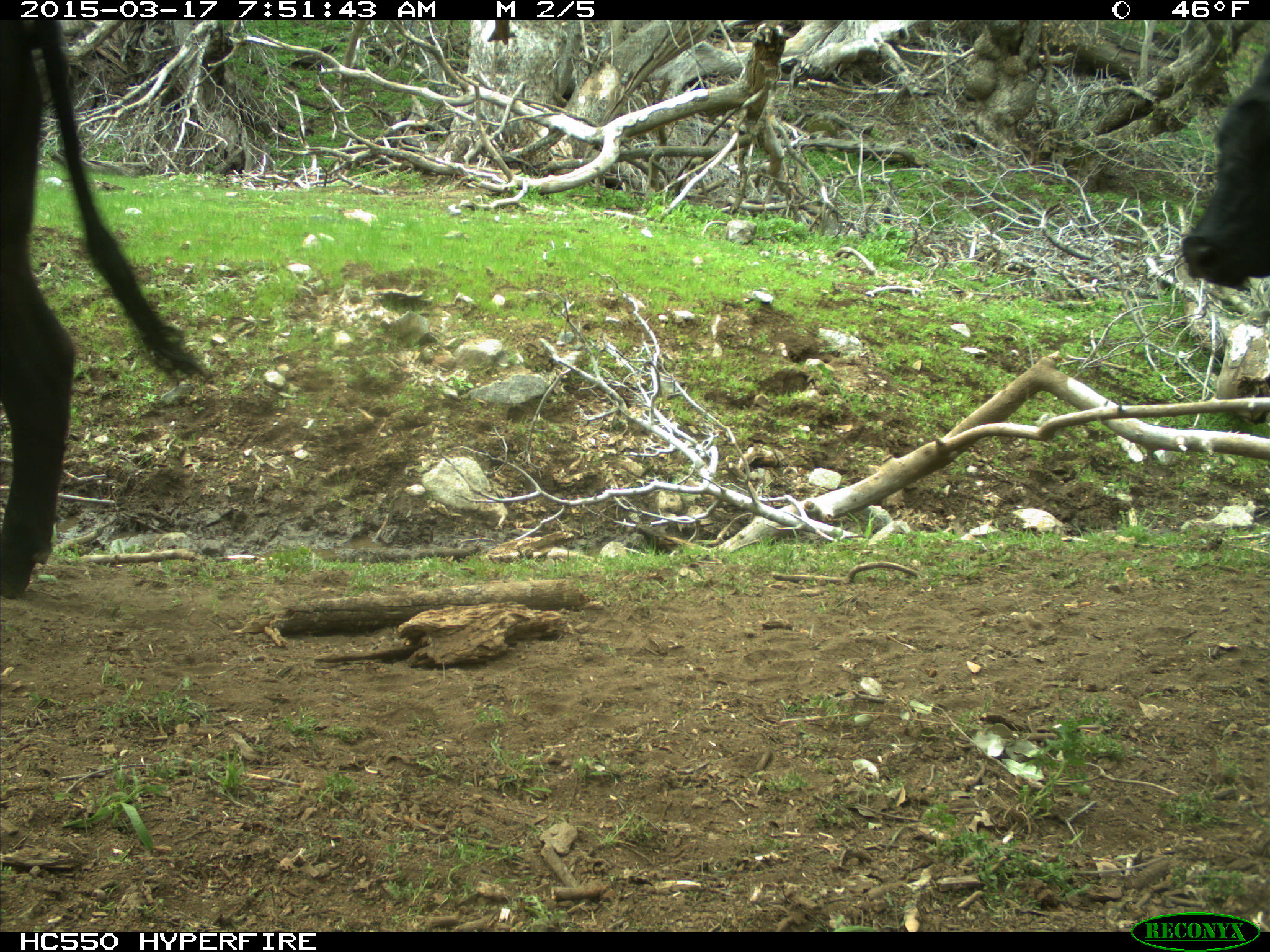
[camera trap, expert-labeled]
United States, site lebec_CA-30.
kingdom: Animalia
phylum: Chordata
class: Mammalia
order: Artiodactyla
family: Bovidae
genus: Bos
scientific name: Bos taurus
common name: domestic cow